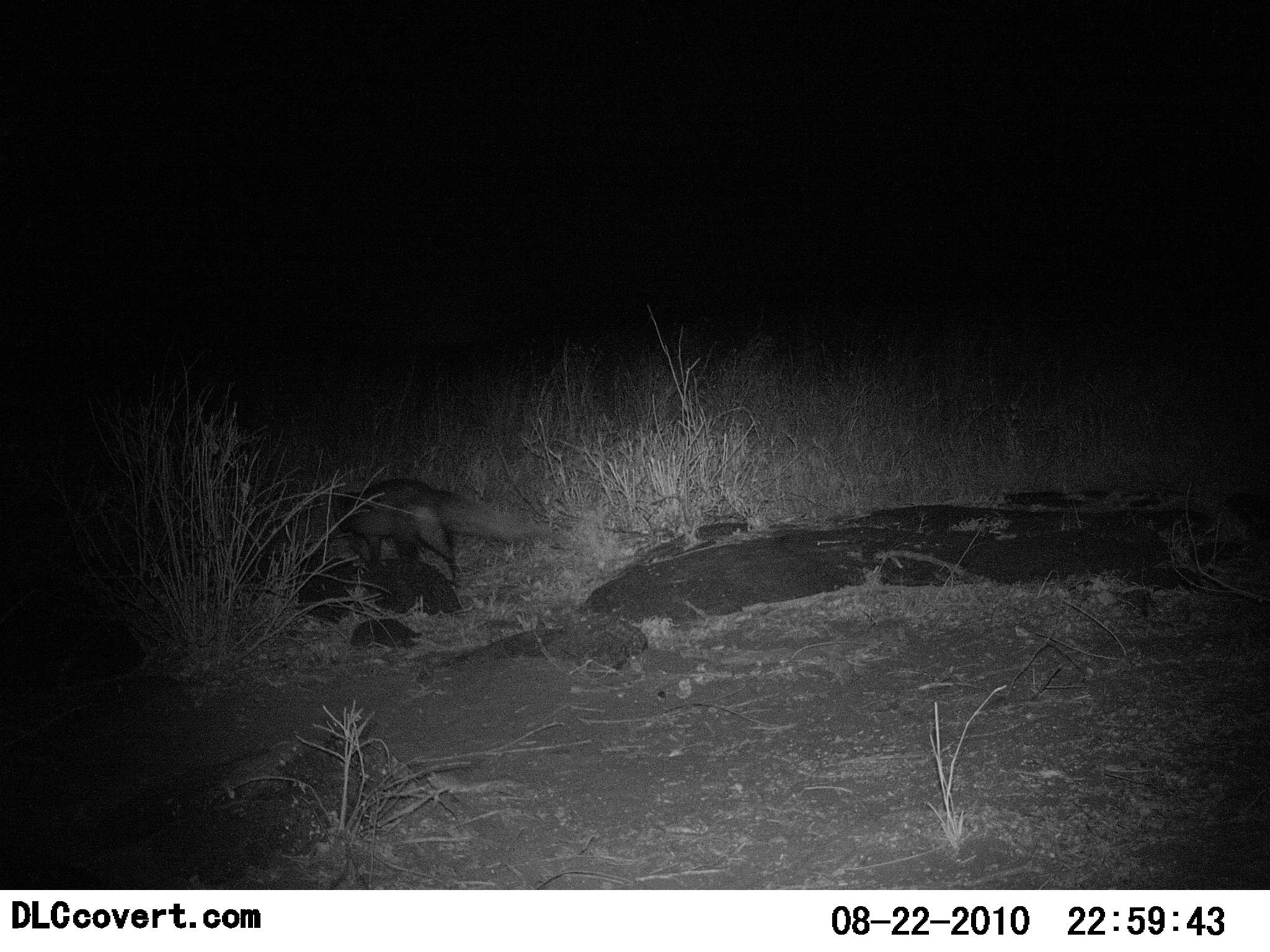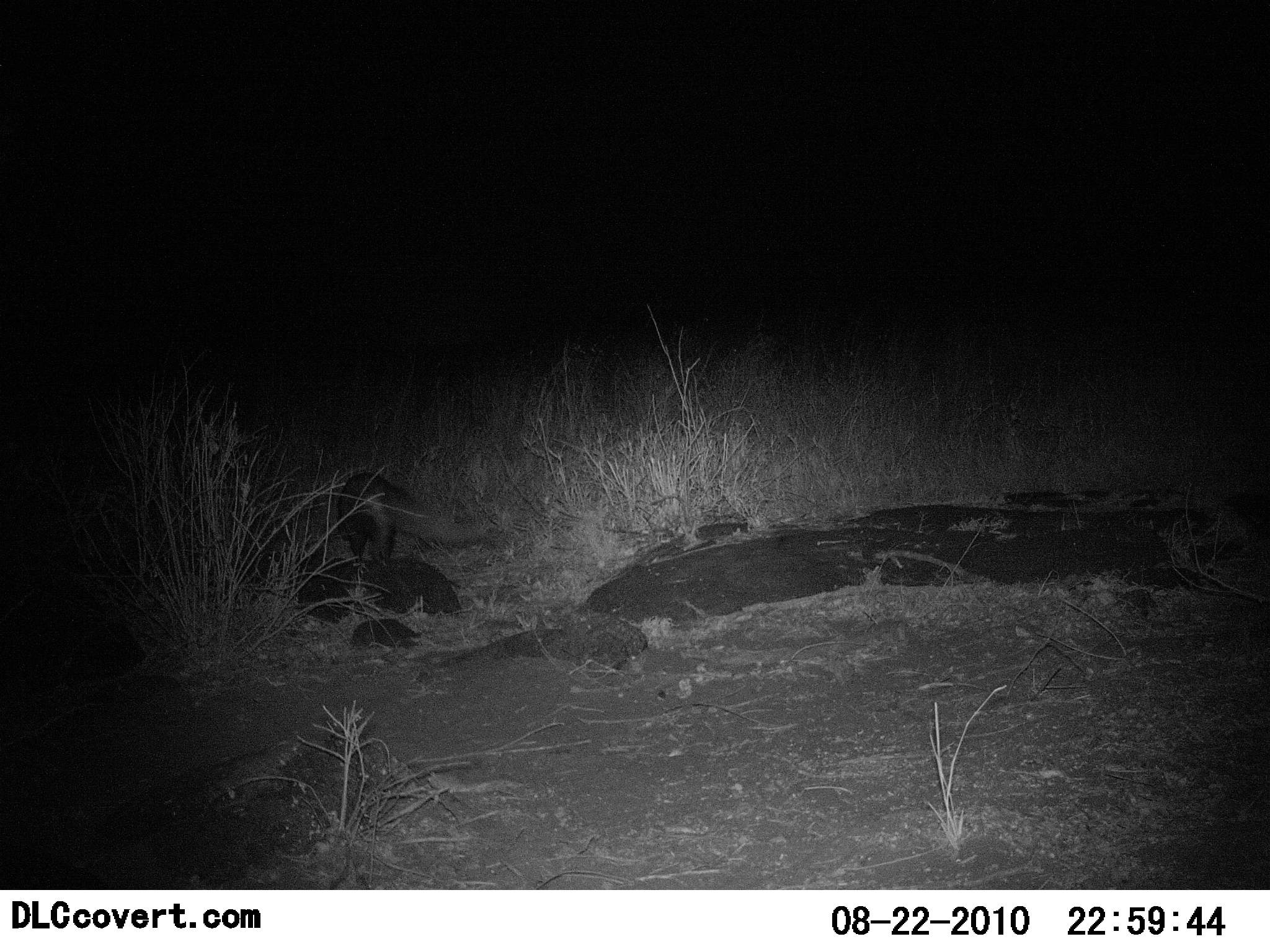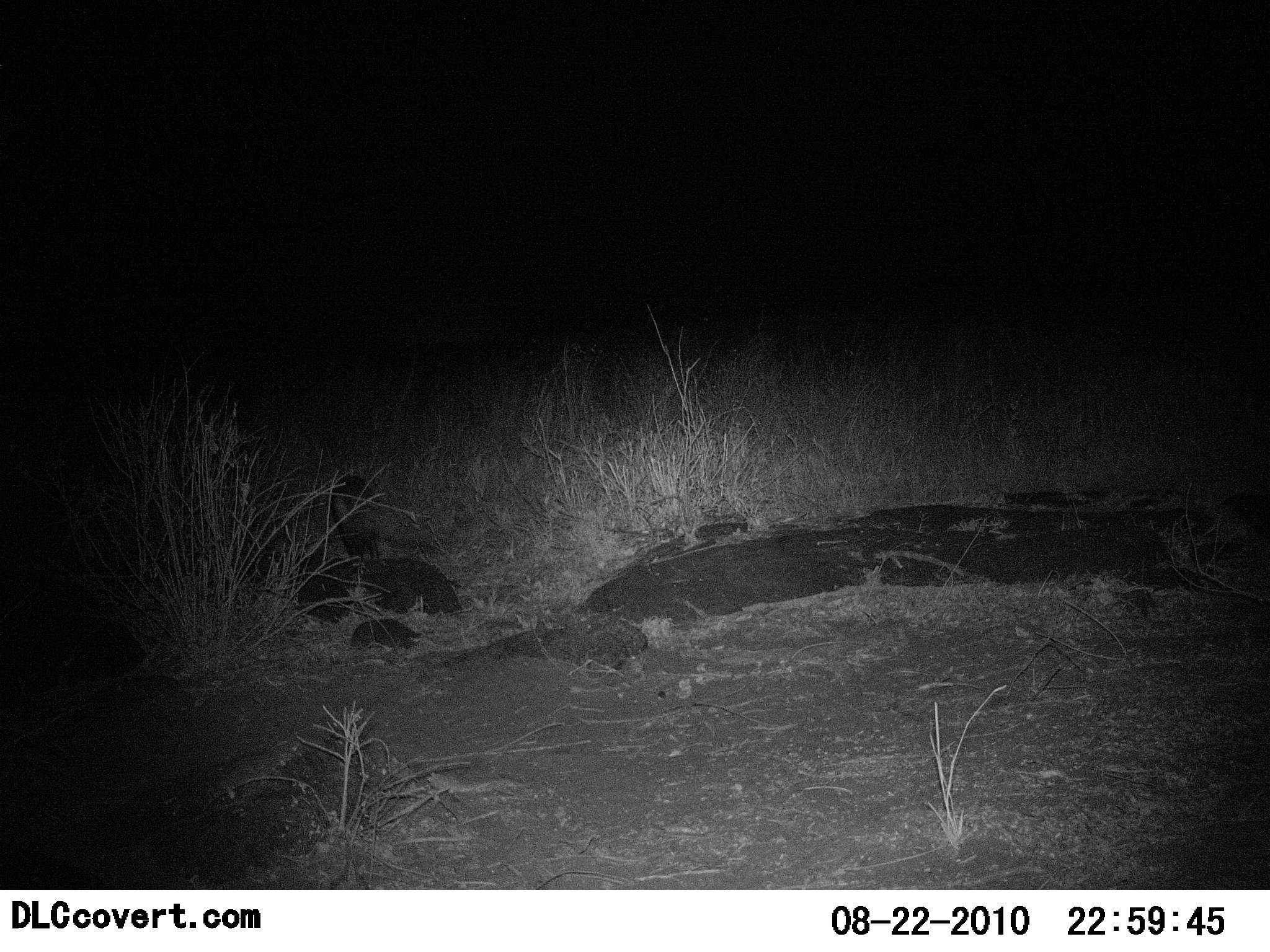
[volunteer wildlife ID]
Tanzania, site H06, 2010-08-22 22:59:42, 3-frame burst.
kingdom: Animalia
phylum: Chordata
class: Mammalia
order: Carnivora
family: Canidae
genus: Otocyon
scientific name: Otocyon megalotis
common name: bat-eared fox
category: batearedfox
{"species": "batearedfox (bat-eared fox) (Otocyon megalotis)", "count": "1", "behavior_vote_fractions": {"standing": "0%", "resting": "0%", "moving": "100%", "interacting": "0%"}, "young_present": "0%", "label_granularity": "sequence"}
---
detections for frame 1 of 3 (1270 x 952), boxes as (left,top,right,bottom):
animal: (313,474,551,595)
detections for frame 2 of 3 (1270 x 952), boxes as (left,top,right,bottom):
animal: (322,467,490,582)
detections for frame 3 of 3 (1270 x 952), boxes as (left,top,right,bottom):
animal: (327,472,439,573)